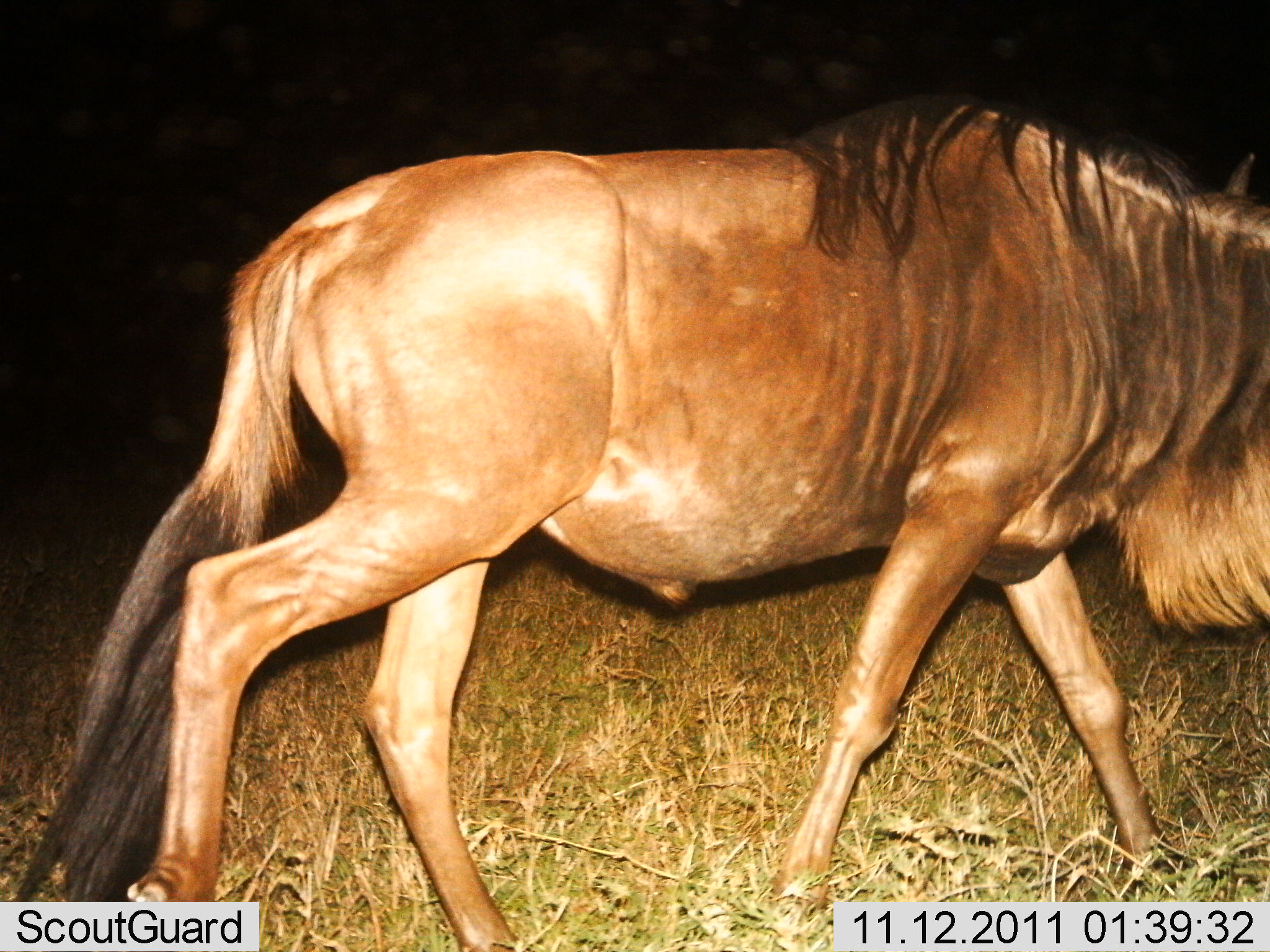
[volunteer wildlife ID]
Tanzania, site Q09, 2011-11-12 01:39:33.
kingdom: Animalia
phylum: Chordata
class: Mammalia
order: Artiodactyla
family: Bovidae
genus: Connochaetes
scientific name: Connochaetes taurinus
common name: blue wildebeest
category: wildebeest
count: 1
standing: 21%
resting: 0%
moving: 79%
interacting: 0%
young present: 0%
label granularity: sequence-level